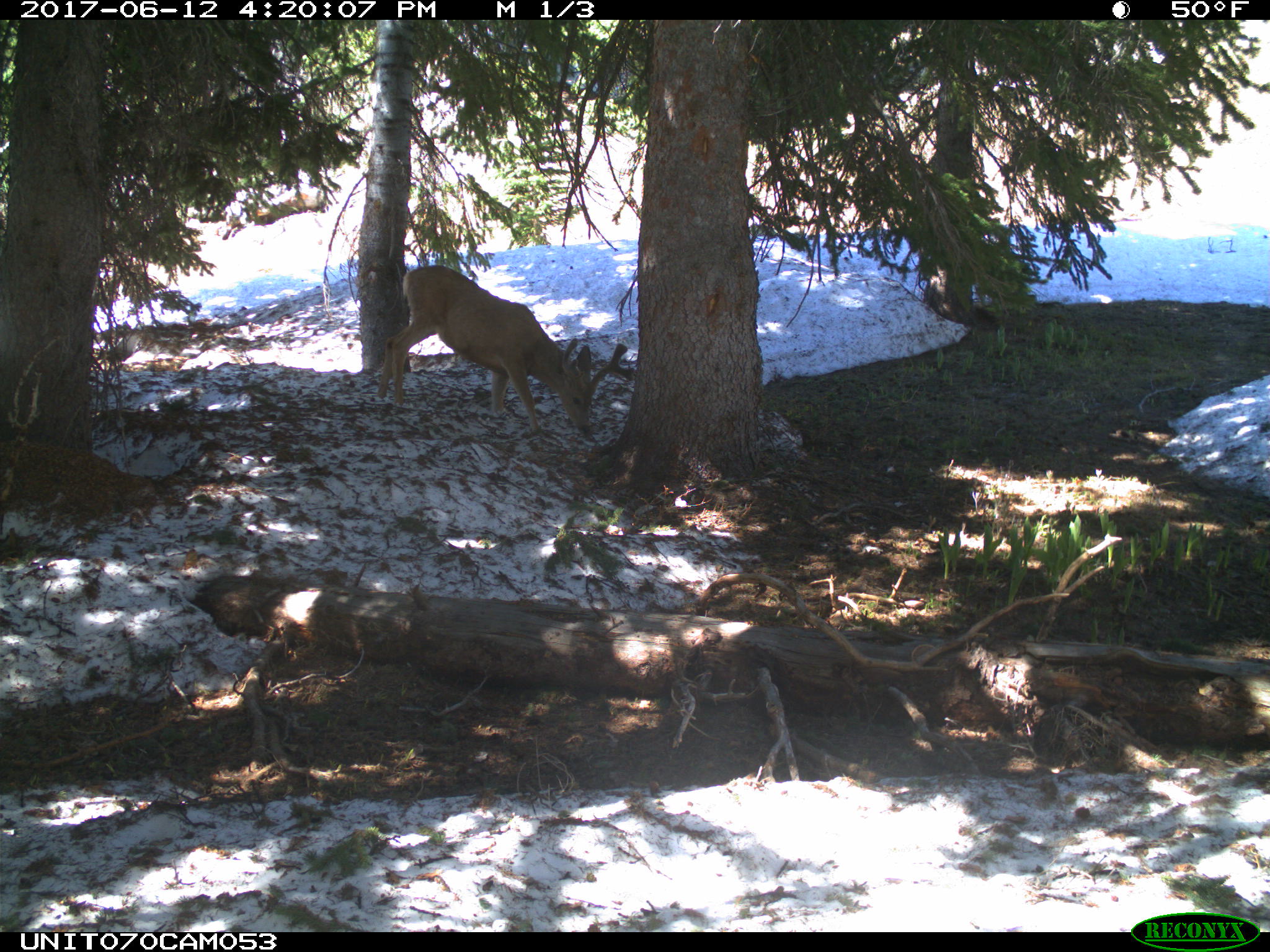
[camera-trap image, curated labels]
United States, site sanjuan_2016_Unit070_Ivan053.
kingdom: Animalia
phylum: Chordata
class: Mammalia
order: Artiodactyla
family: Cervidae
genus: Odocoileus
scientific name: Odocoileus hemionus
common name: mule deer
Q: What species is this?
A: Odocoileus hemionus (mule deer).